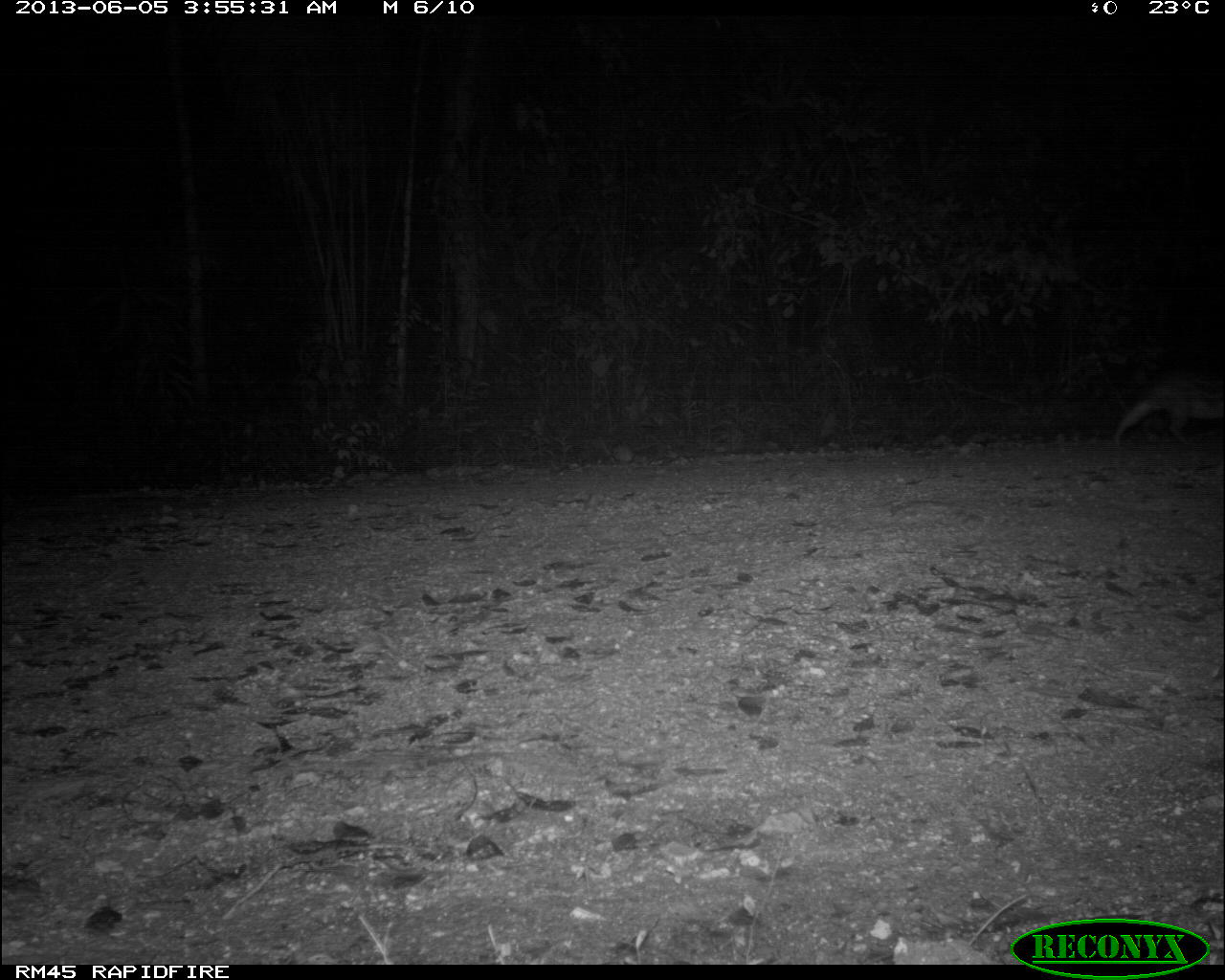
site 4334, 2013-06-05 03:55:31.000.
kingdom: Animalia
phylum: Chordata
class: Mammalia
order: Rodentia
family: Cuniculidae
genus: Cuniculus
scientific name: Cuniculus paca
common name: lowland paca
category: agouti paca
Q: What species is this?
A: Agouti paca (lowland paca) (Cuniculus paca).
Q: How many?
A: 1.